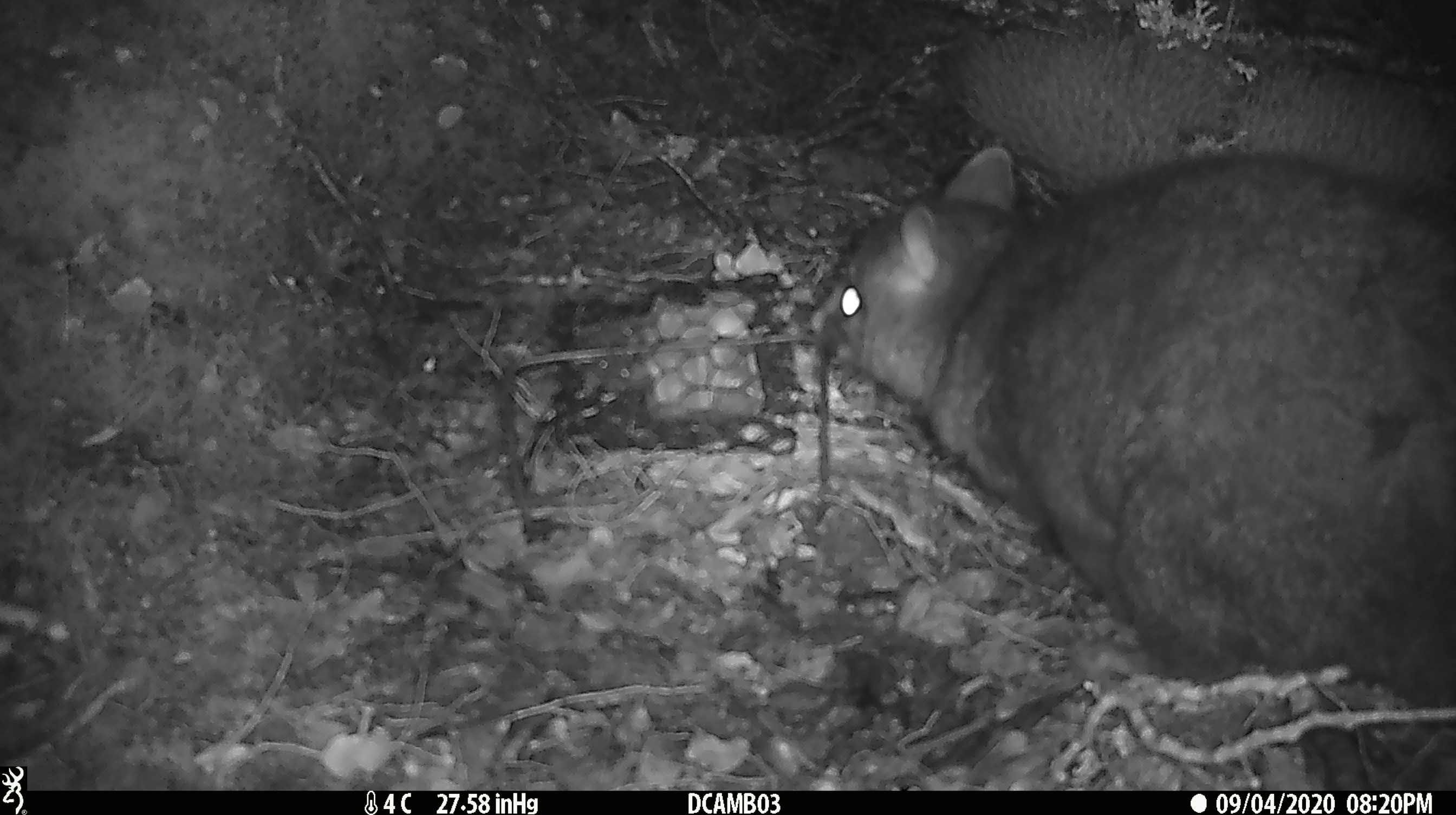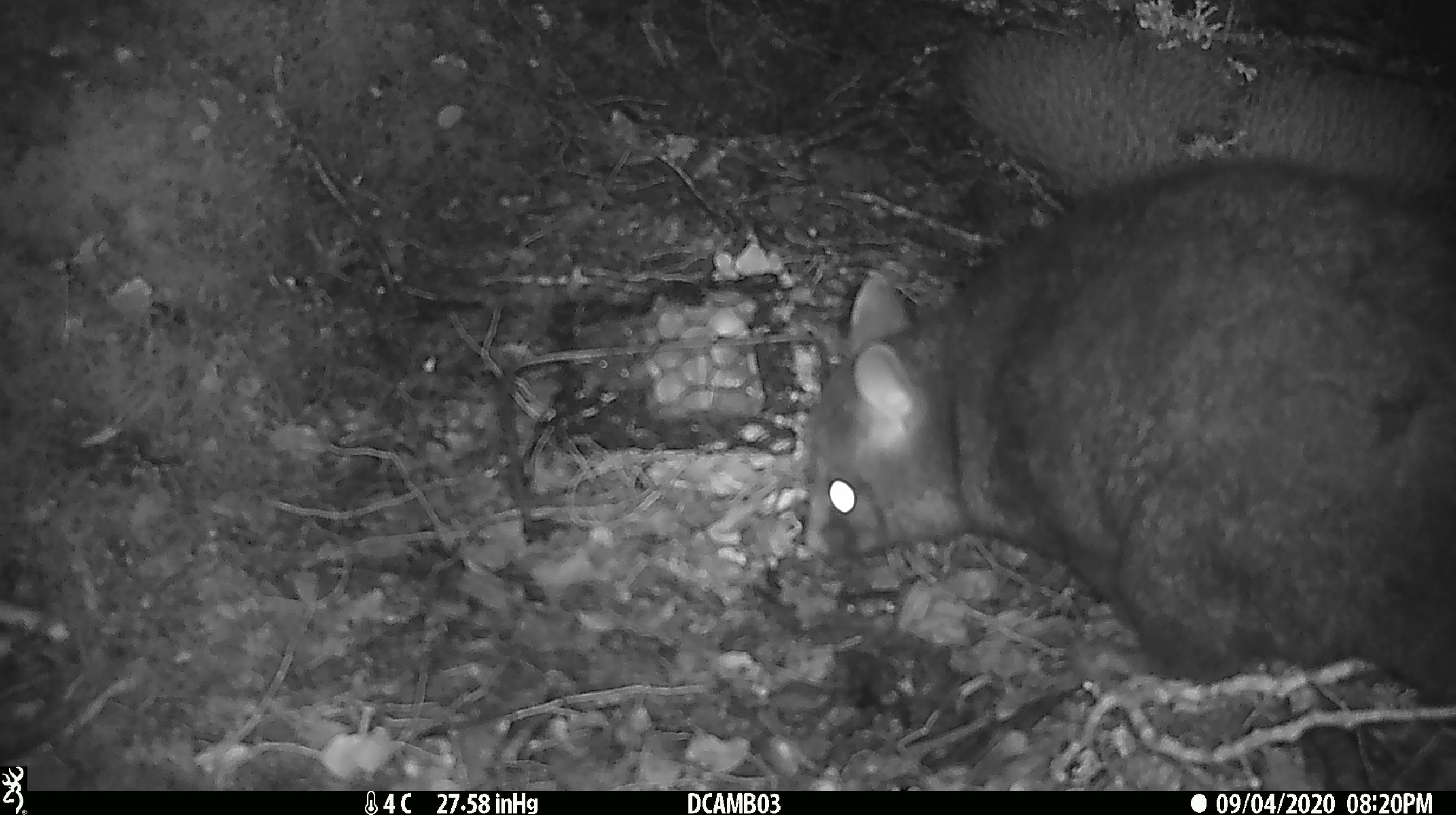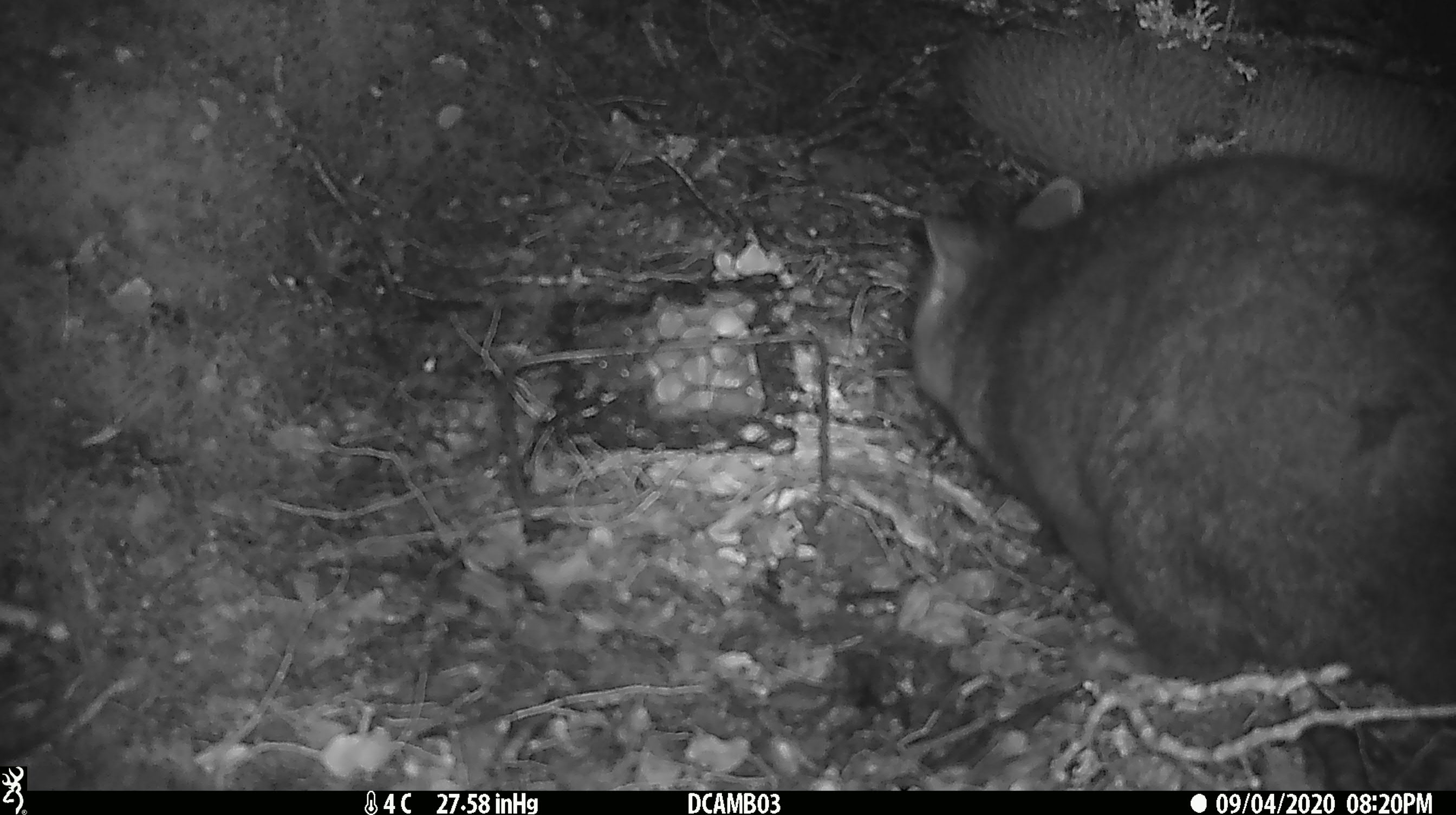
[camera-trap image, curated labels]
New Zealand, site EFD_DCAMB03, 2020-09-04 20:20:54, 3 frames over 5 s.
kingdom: Animalia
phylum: Chordata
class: Mammalia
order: Diprotodontia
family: Phalangeridae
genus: Trichosurus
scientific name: Trichosurus vulpecula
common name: common brushtail possum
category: possum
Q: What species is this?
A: Possum (common brushtail possum) (Trichosurus vulpecula).